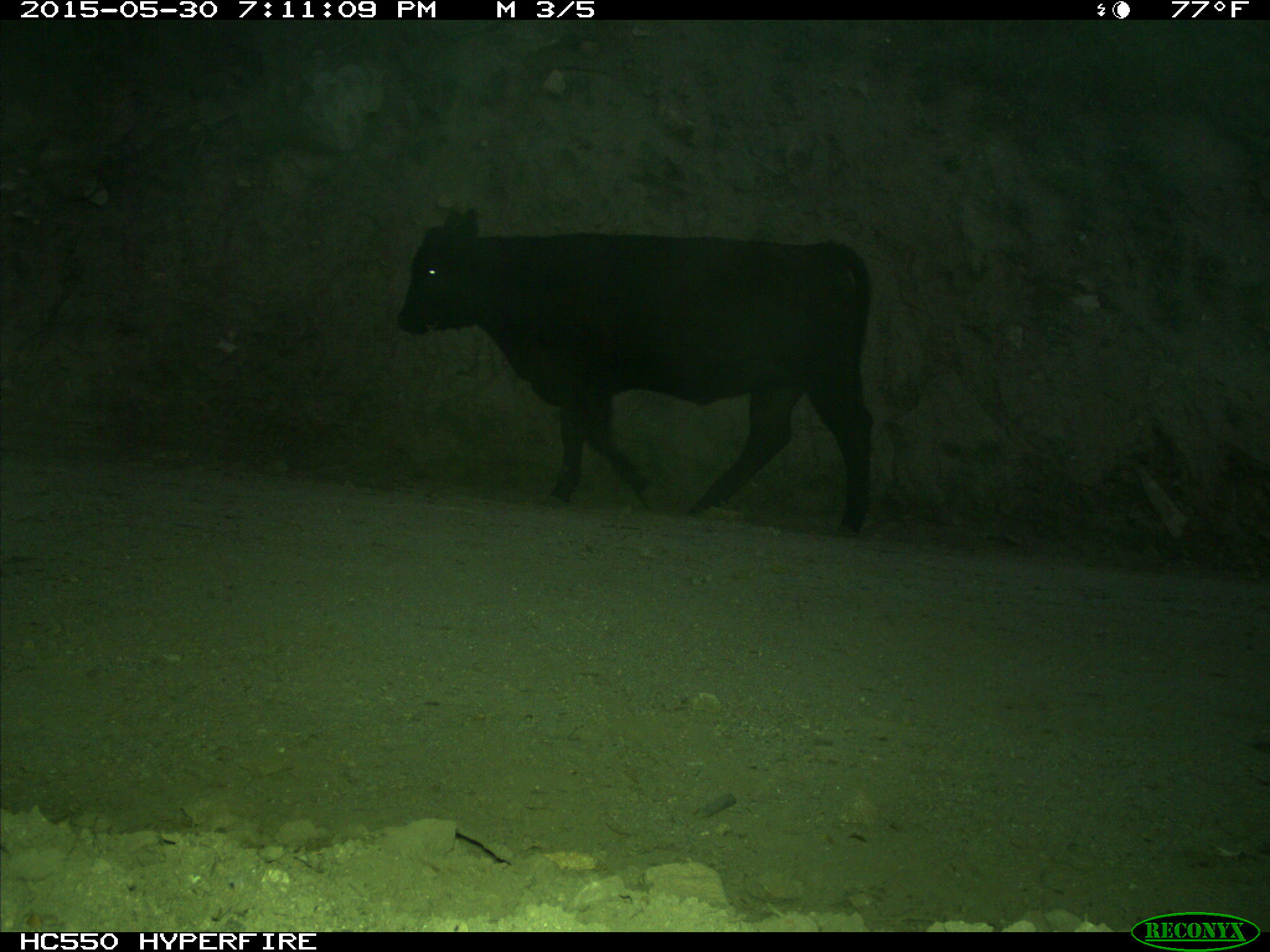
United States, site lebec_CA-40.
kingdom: Animalia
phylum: Chordata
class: Mammalia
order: Artiodactyla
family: Bovidae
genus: Bos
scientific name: Bos taurus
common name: domestic cow